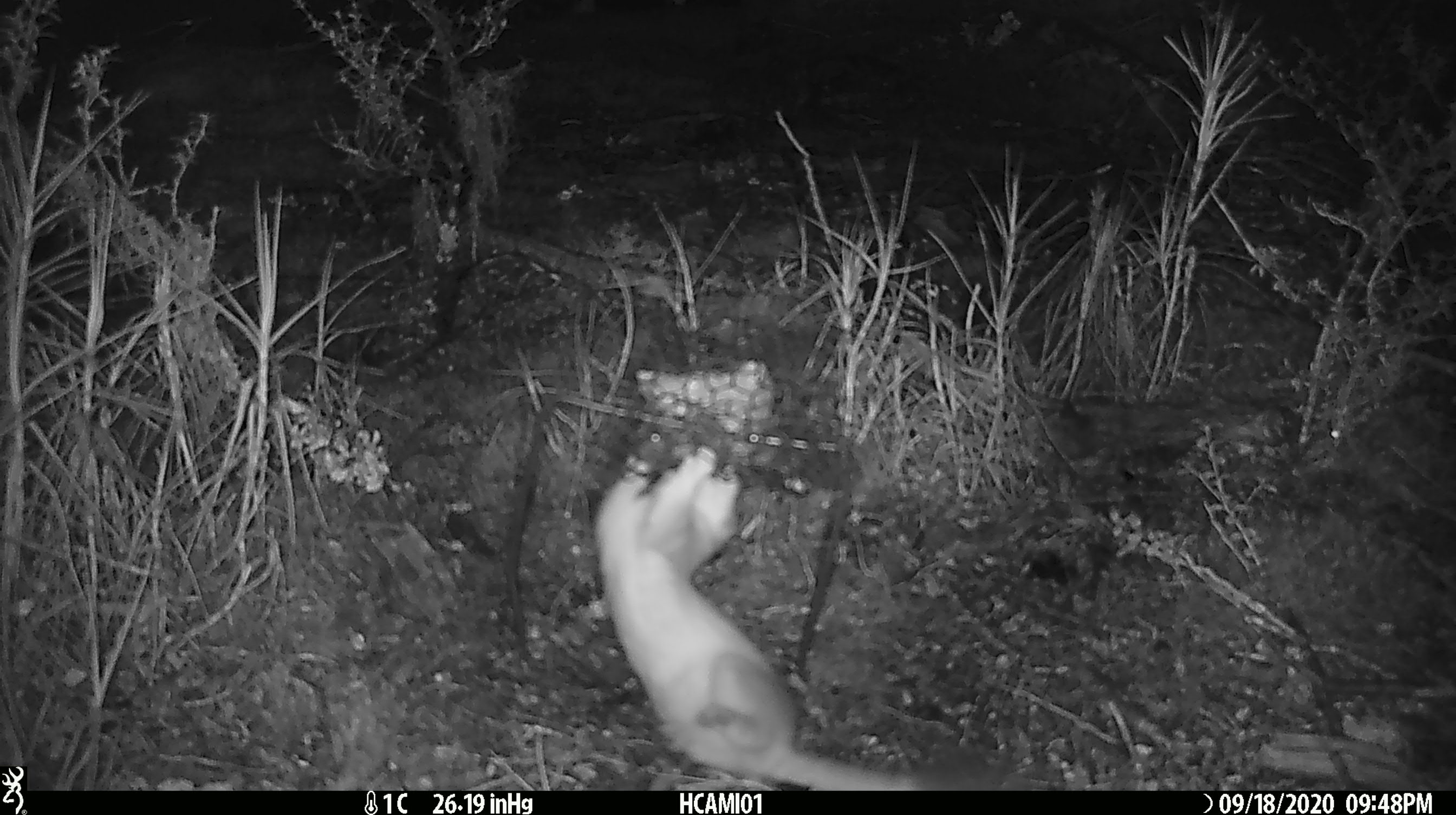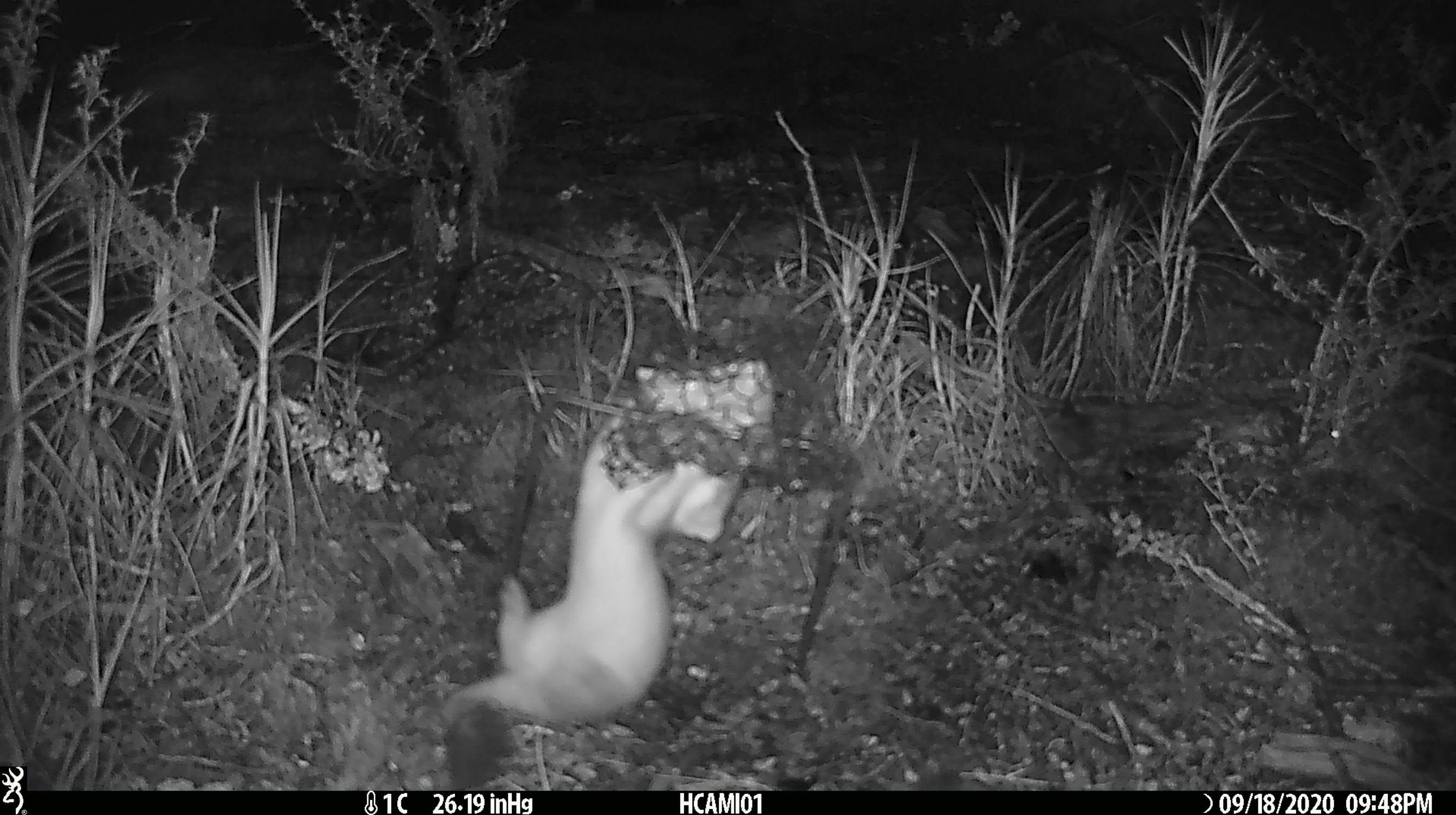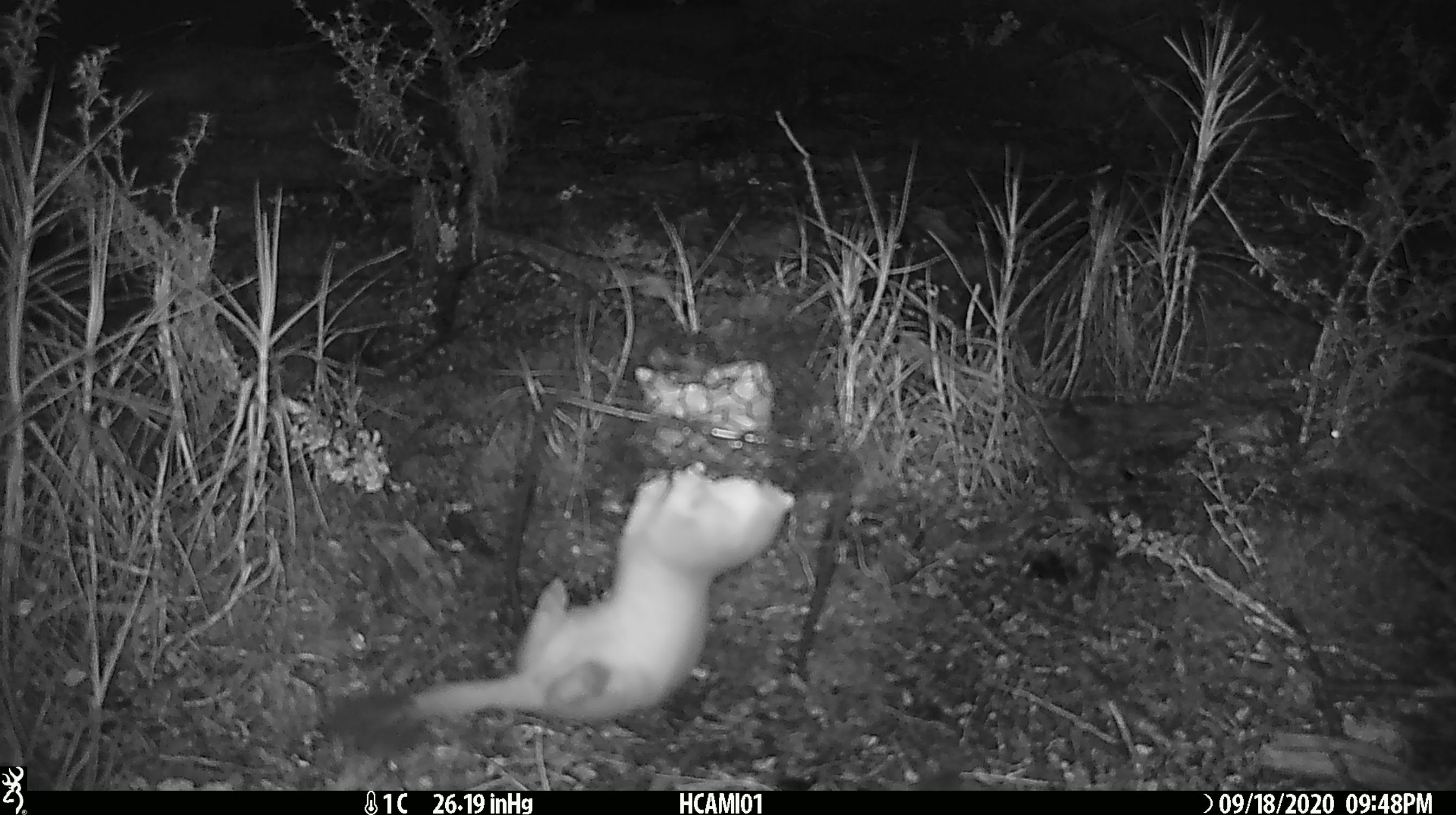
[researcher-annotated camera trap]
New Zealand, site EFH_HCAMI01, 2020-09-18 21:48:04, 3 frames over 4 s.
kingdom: Animalia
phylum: Chordata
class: Mammalia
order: Carnivora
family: Mustelidae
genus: Mustela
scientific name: Mustela erminea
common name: stoat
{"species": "stoat (Mustela erminea)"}